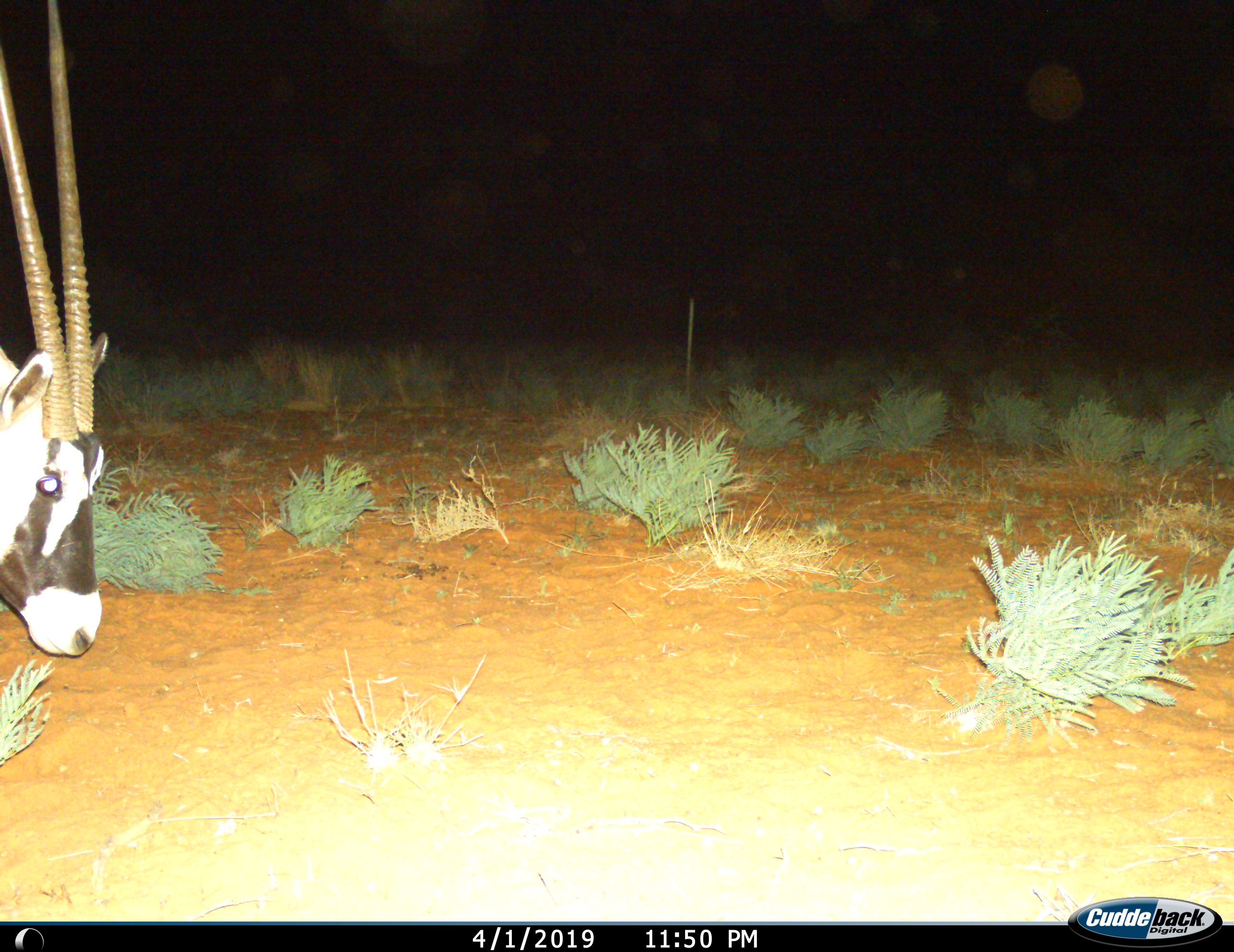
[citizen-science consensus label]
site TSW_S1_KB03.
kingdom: Animalia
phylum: Chordata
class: Mammalia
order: Artiodactyla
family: Bovidae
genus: Oryx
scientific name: Oryx gazella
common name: gemsbok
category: oryx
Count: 1.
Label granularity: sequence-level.